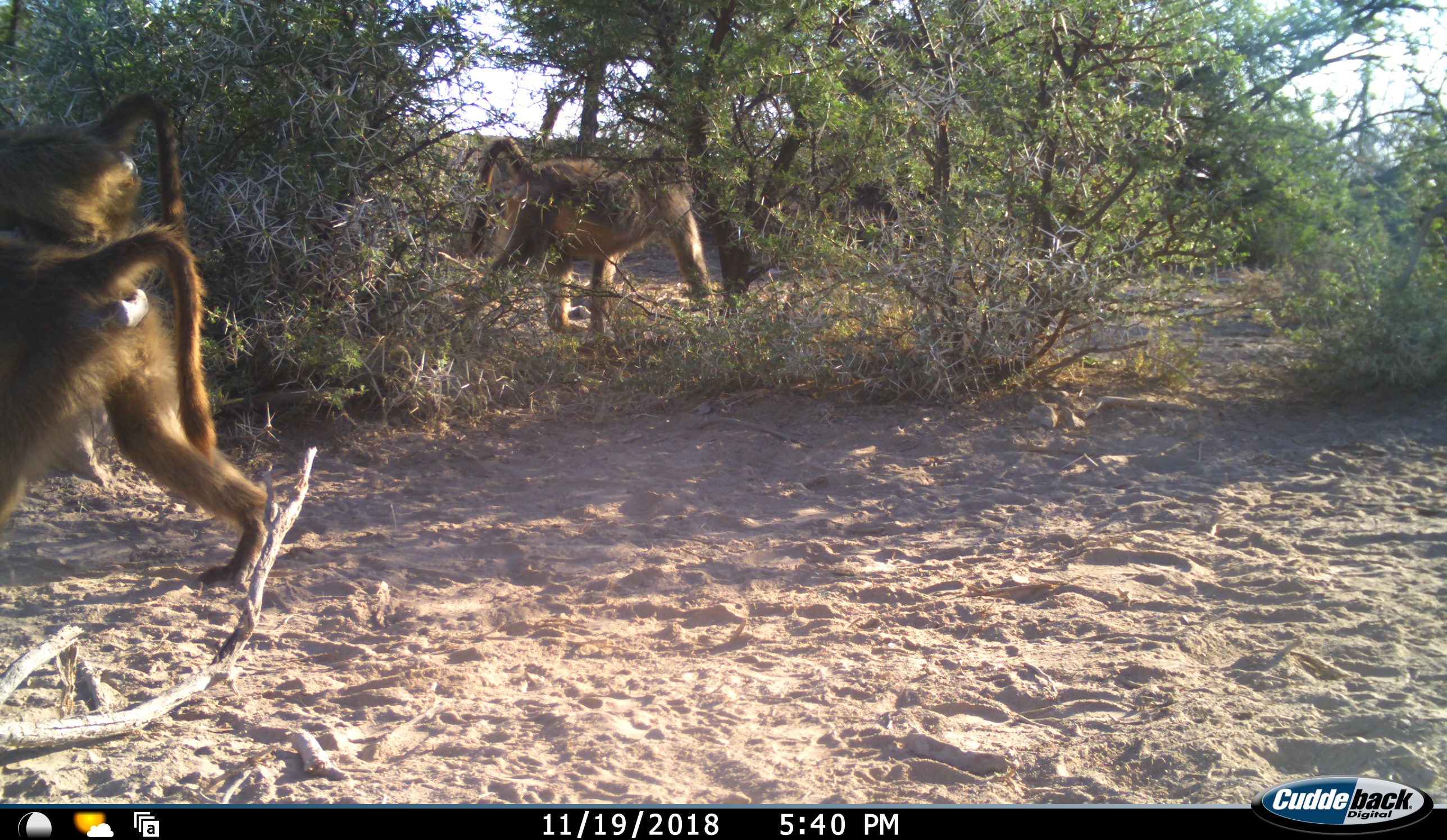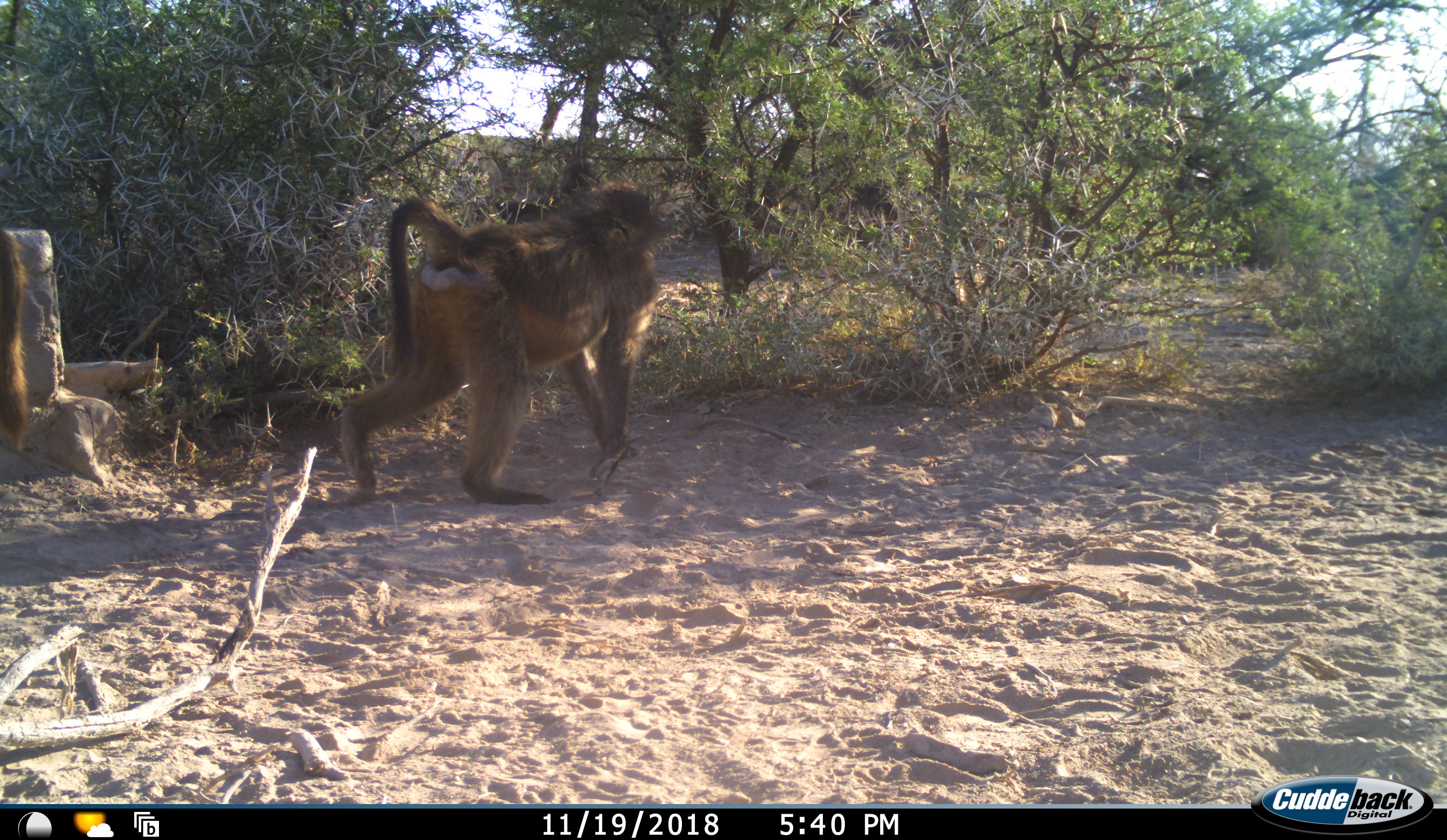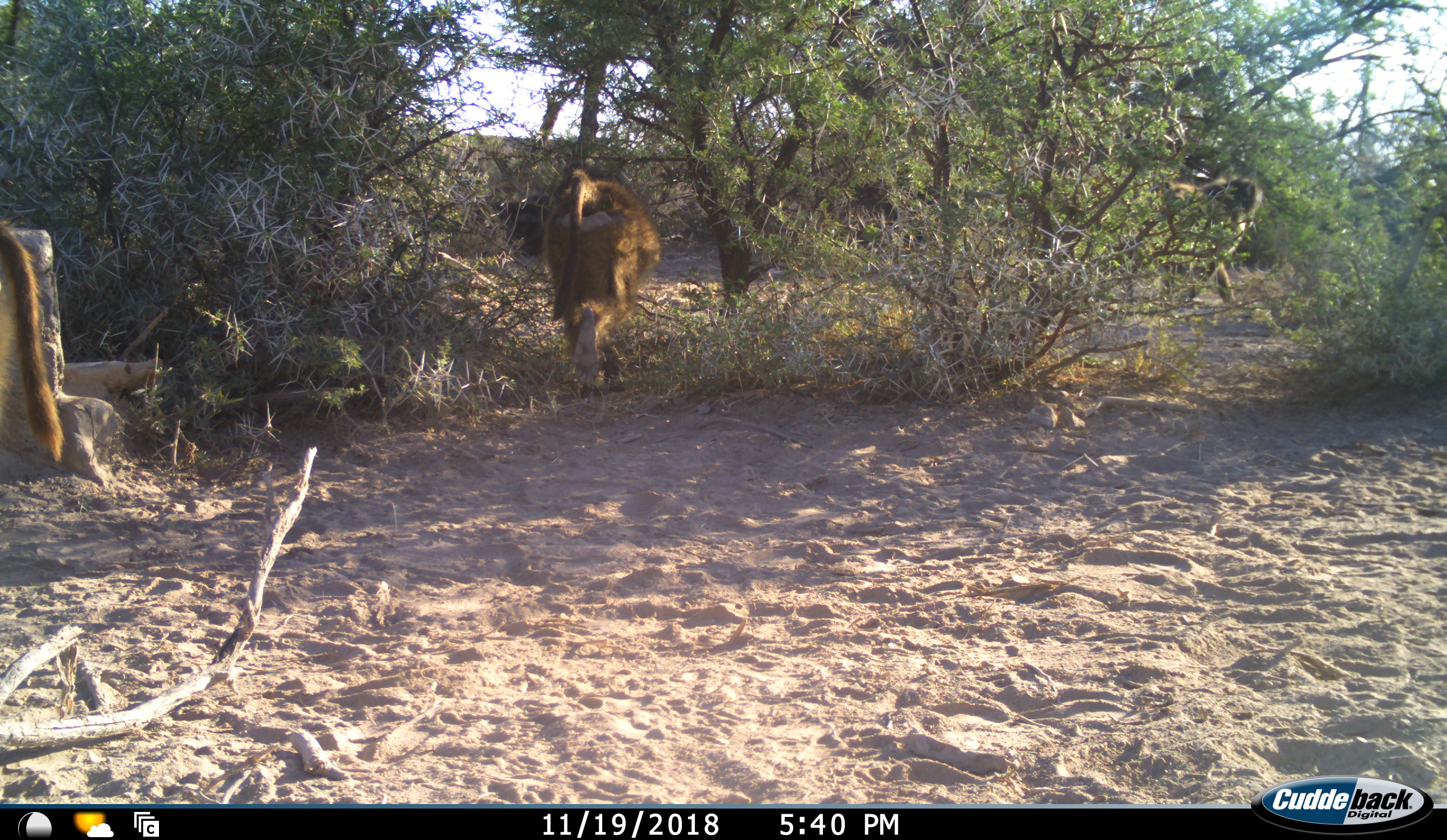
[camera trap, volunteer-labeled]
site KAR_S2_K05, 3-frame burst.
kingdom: Animalia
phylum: Chordata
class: Mammalia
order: Primates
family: Cercopithecidae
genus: Papio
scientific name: Papio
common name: baboon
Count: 3.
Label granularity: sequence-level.